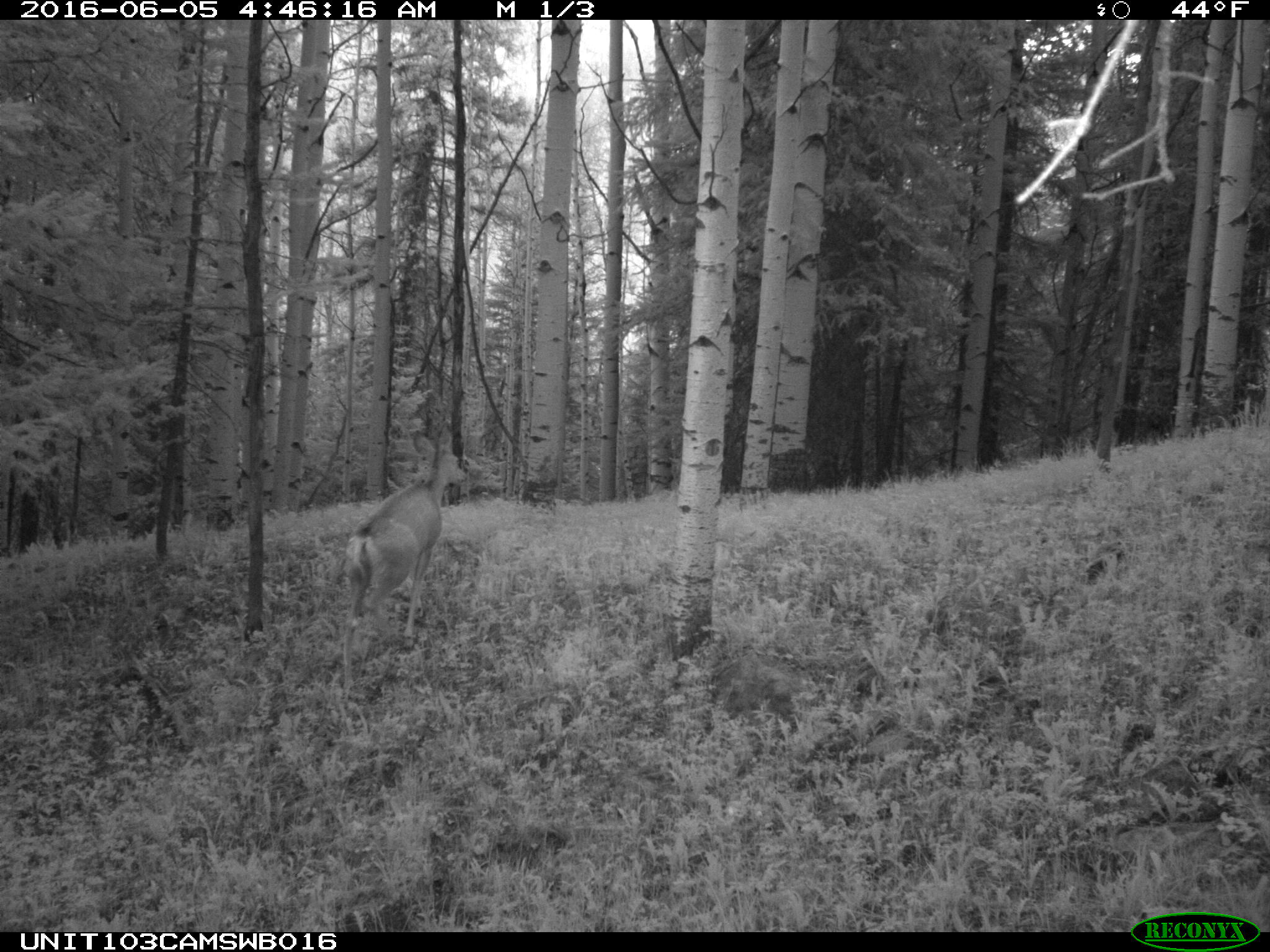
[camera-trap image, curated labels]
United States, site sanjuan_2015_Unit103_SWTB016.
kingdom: Animalia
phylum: Chordata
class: Mammalia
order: Artiodactyla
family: Cervidae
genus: Odocoileus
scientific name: Odocoileus hemionus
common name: mule deer